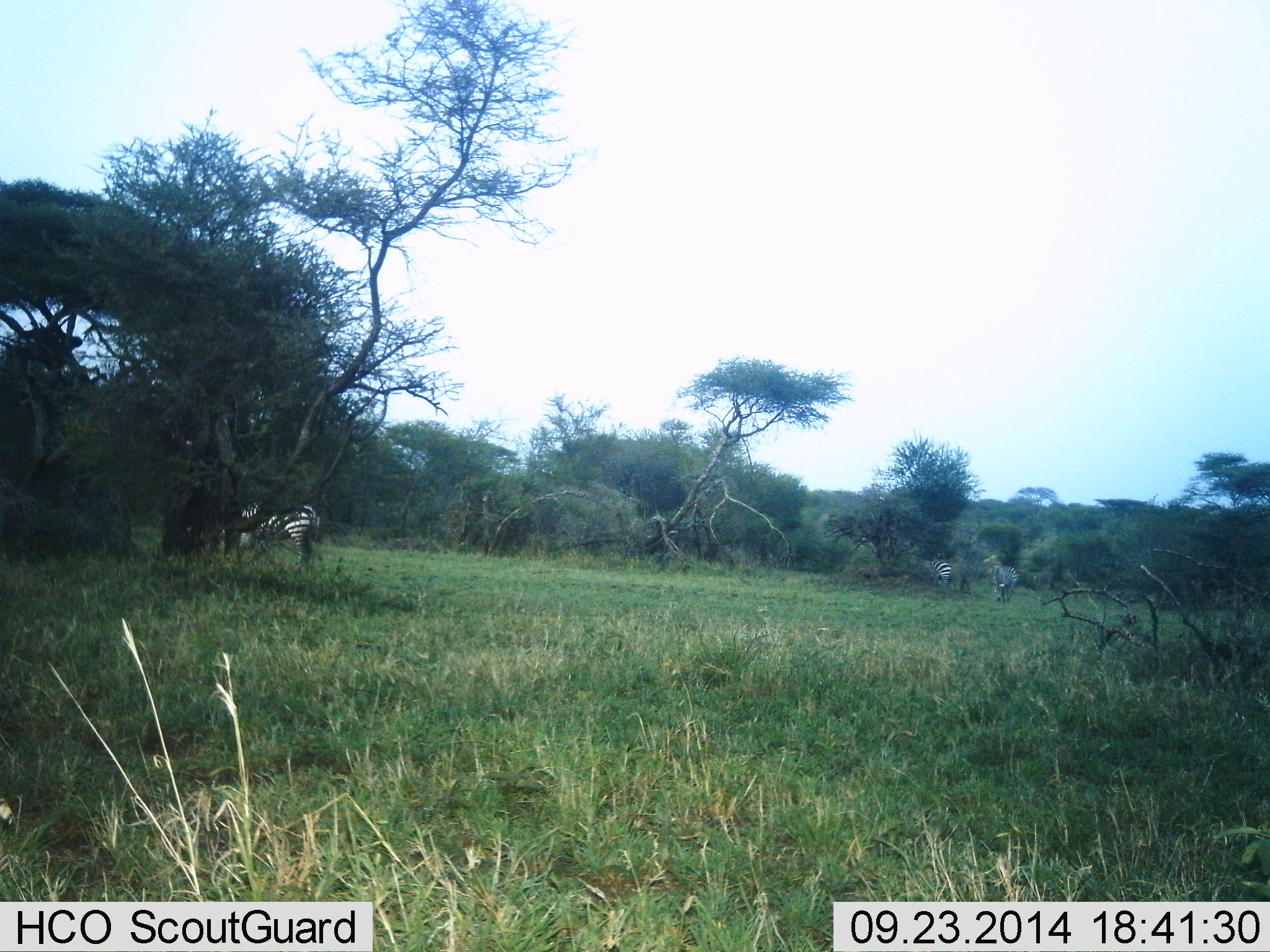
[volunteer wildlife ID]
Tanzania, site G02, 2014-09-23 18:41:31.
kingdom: Animalia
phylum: Chordata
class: Mammalia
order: Perissodactyla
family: Equidae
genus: Equus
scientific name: Equus quagga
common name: plains zebra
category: zebra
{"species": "zebra (plains zebra) (Equus quagga)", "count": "3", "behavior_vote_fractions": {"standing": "90%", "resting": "0%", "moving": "10%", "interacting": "0%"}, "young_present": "0%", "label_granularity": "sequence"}